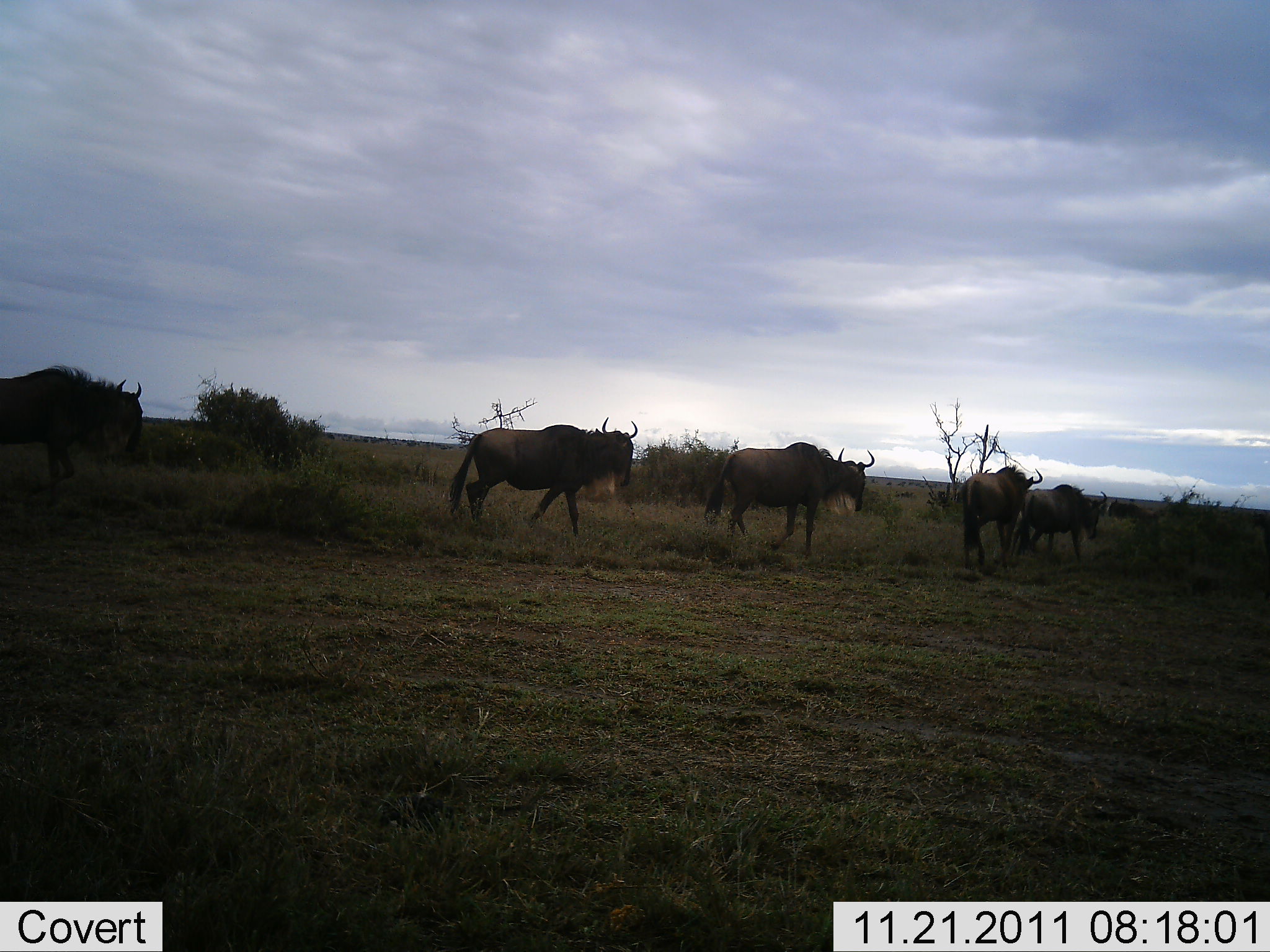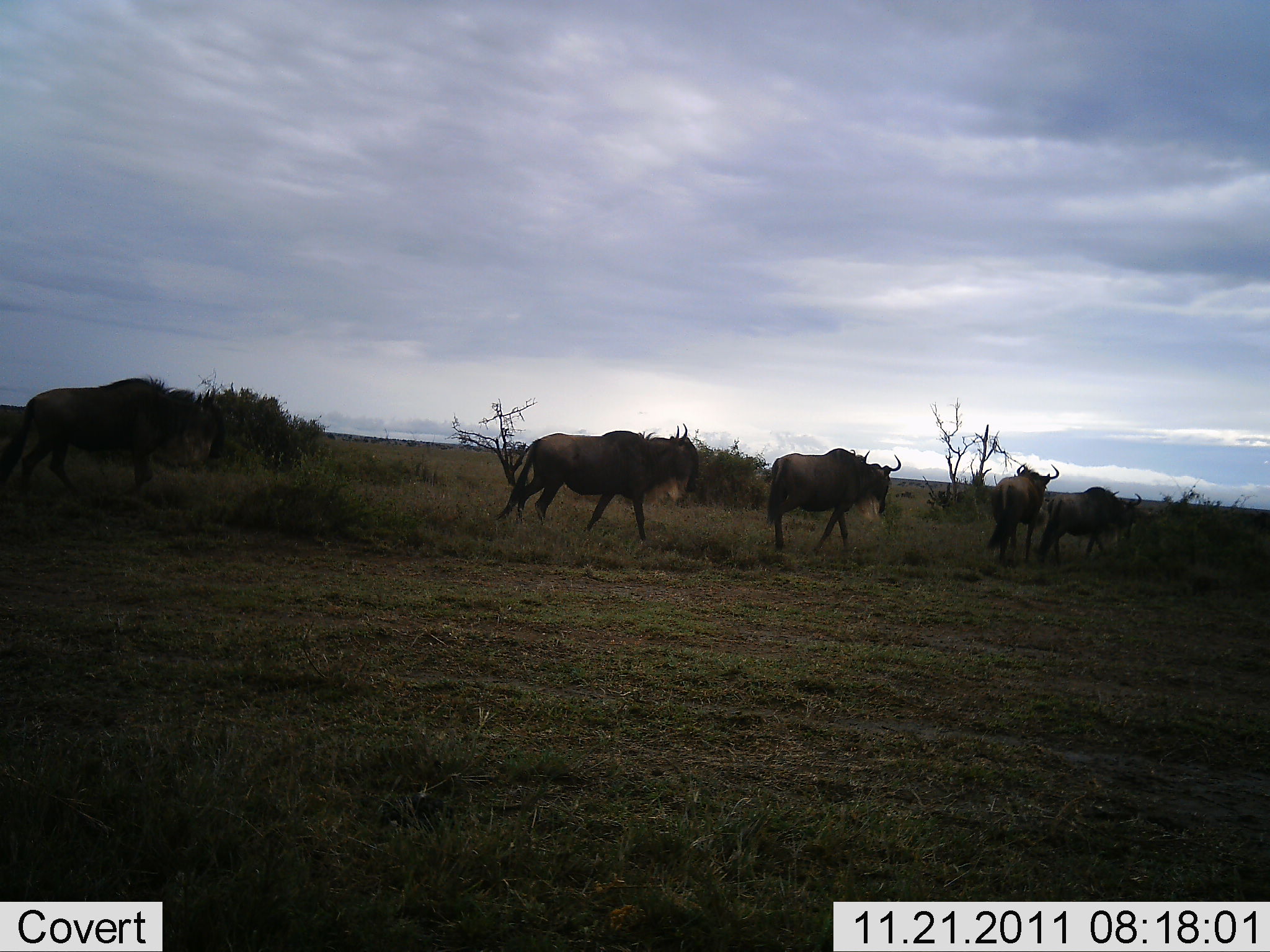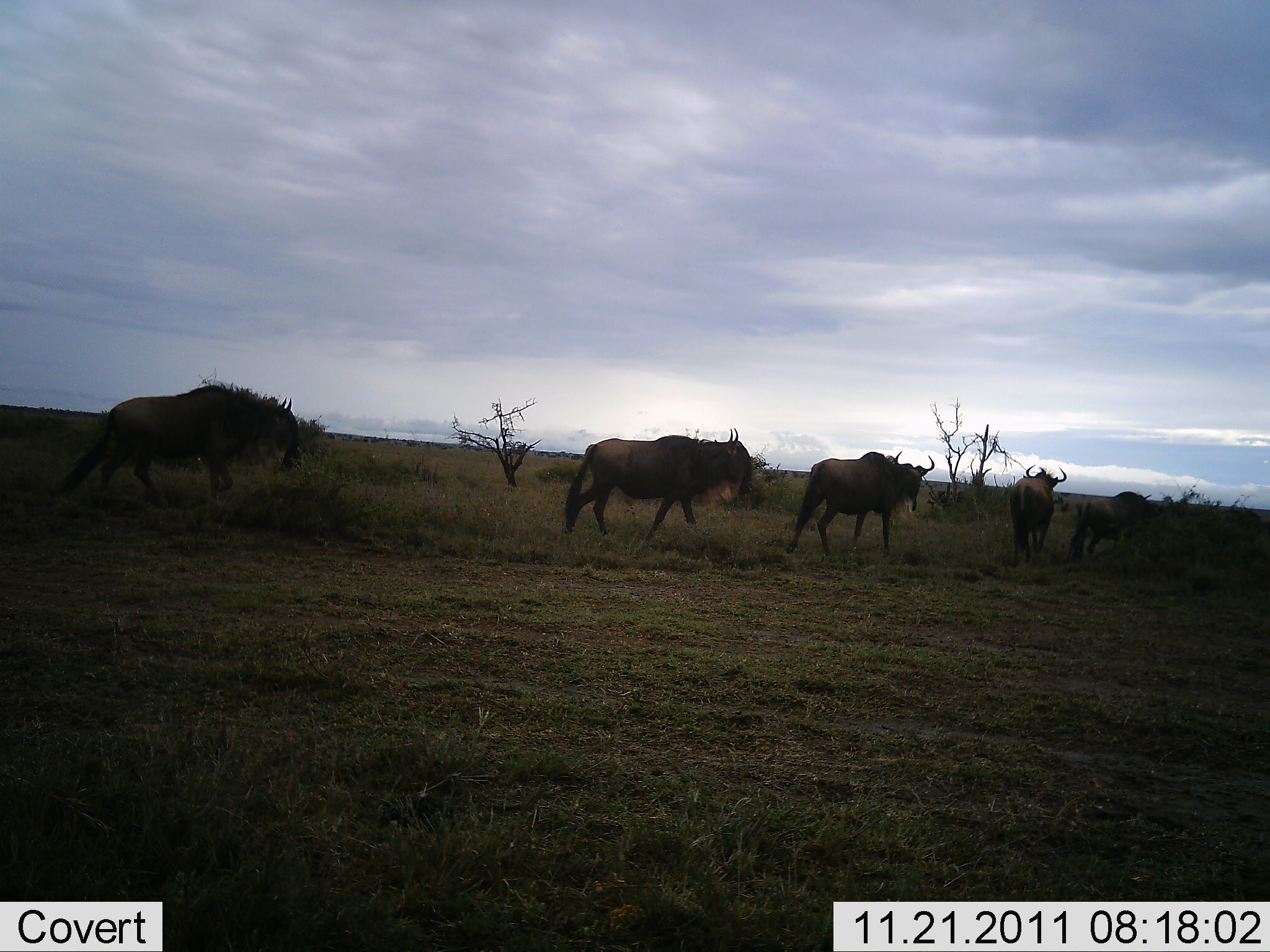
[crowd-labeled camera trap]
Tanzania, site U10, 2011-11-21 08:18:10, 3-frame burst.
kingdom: Animalia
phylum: Chordata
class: Mammalia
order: Artiodactyla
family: Bovidae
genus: Connochaetes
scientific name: Connochaetes taurinus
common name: blue wildebeest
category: wildebeest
Wildebeest (blue wildebeest) (Connochaetes taurinus), count 5. Behavior (volunteer vote fractions): standing 0%, resting 0%, moving 100%, interacting 0%. Young present (vote fraction): 0%. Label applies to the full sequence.